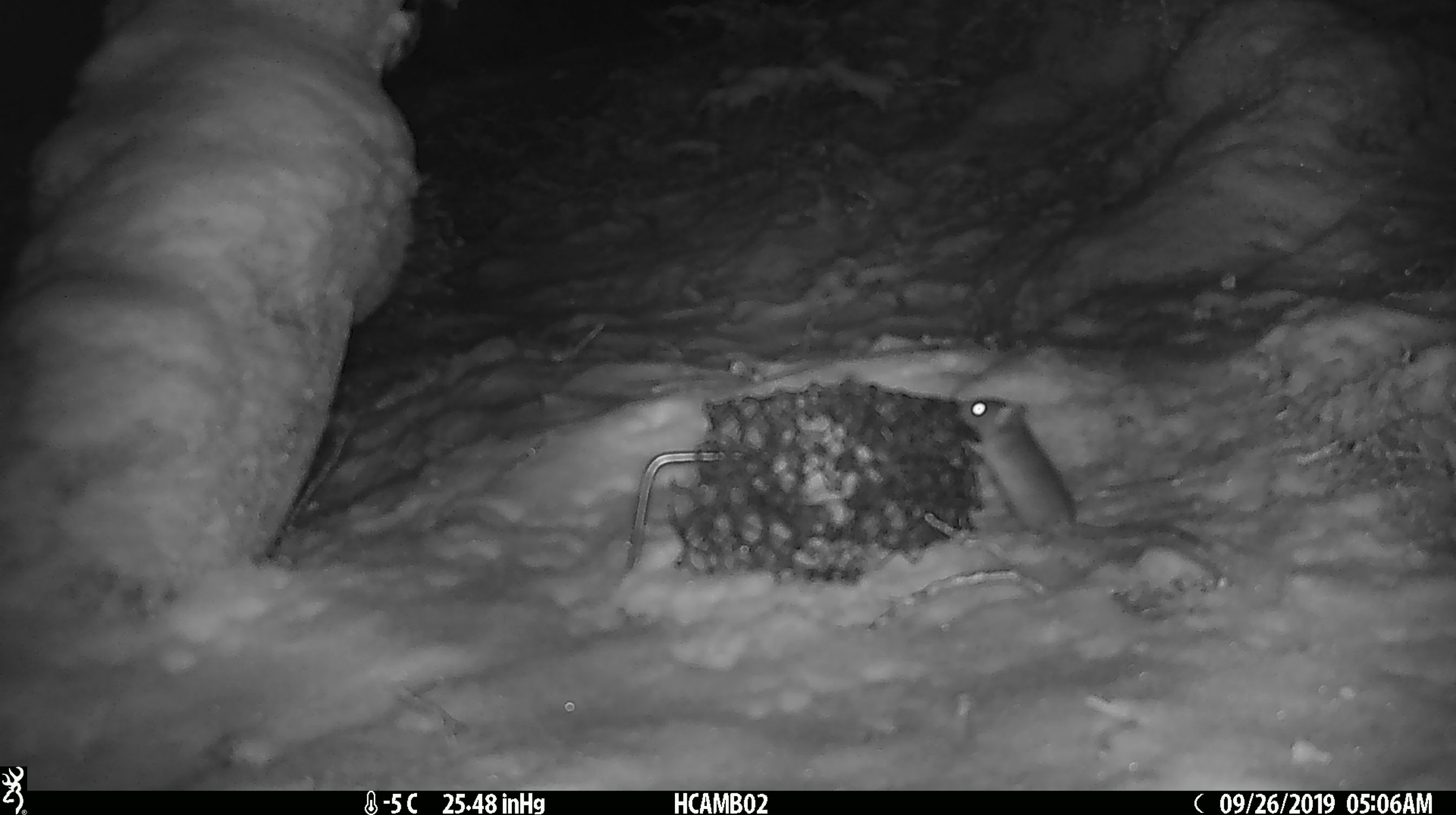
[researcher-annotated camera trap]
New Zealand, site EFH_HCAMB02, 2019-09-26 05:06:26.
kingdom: Animalia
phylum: Chordata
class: Mammalia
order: Rodentia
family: Muridae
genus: Mus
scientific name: Mus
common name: mouse